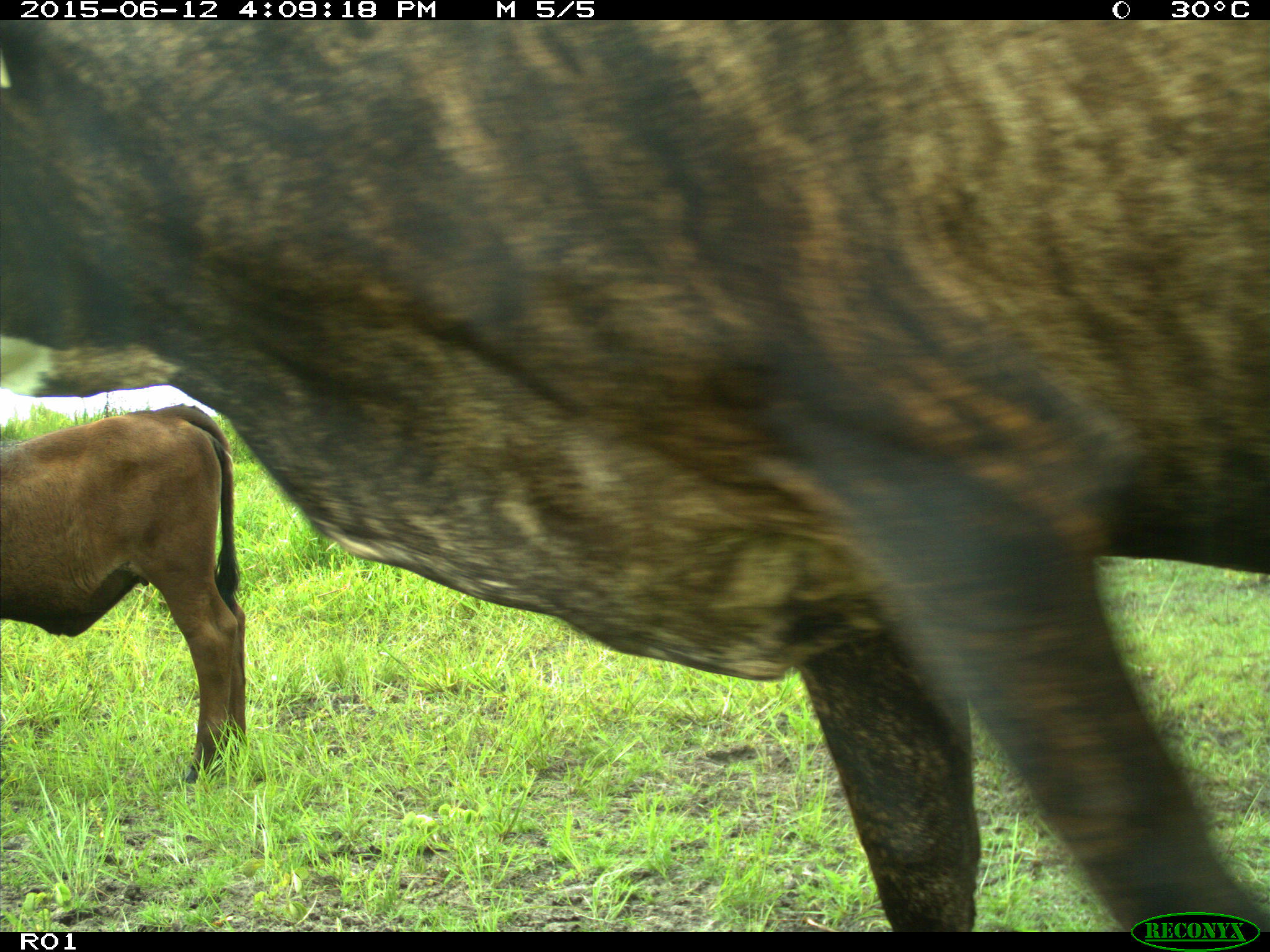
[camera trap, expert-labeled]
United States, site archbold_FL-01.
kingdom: Animalia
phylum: Chordata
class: Mammalia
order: Artiodactyla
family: Bovidae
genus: Bos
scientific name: Bos taurus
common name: domestic cow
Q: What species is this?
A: Bos taurus (domestic cow).